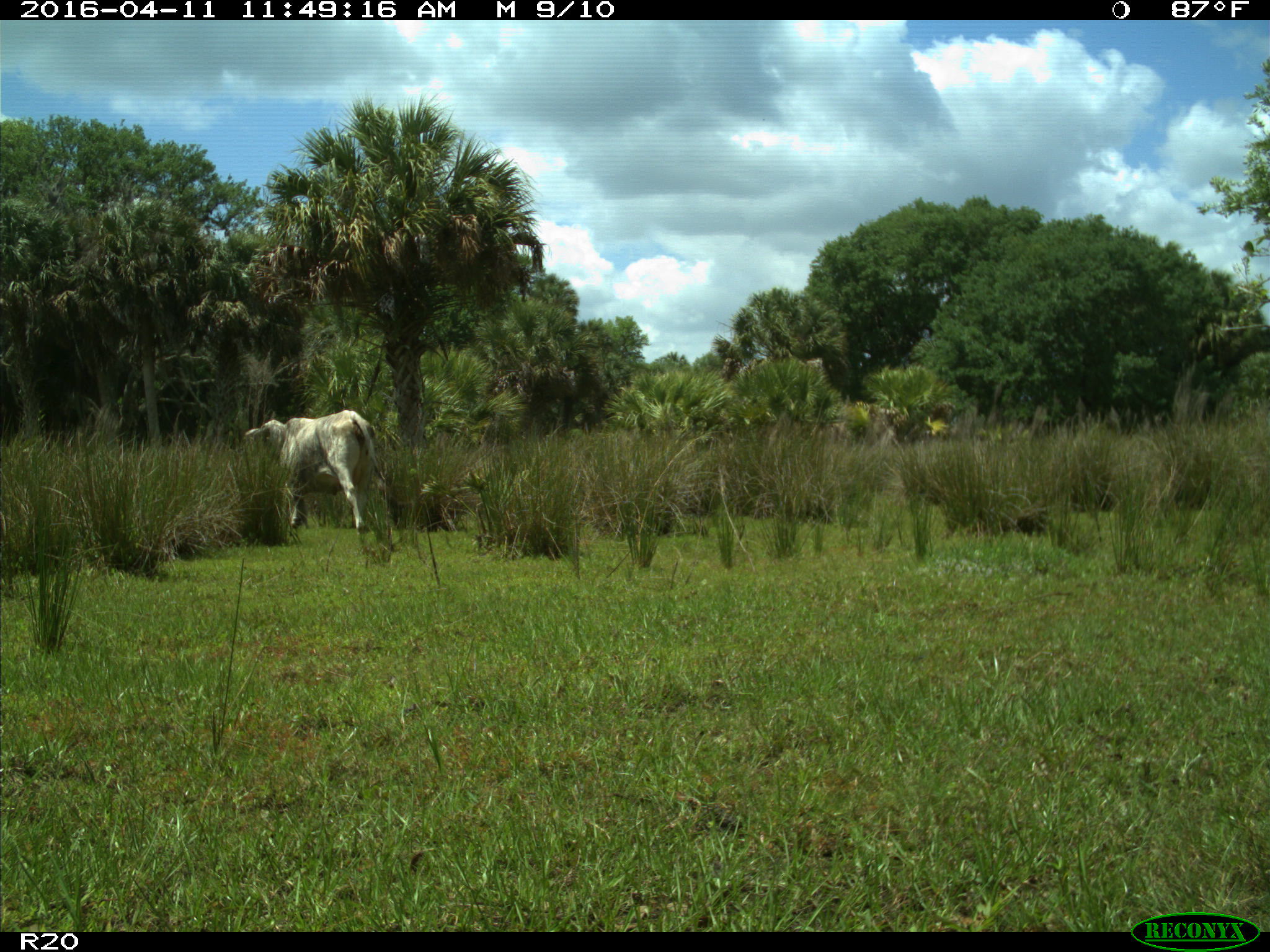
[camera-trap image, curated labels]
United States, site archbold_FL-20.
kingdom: Animalia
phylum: Chordata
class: Mammalia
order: Artiodactyla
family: Bovidae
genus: Bos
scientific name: Bos taurus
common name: domestic cow